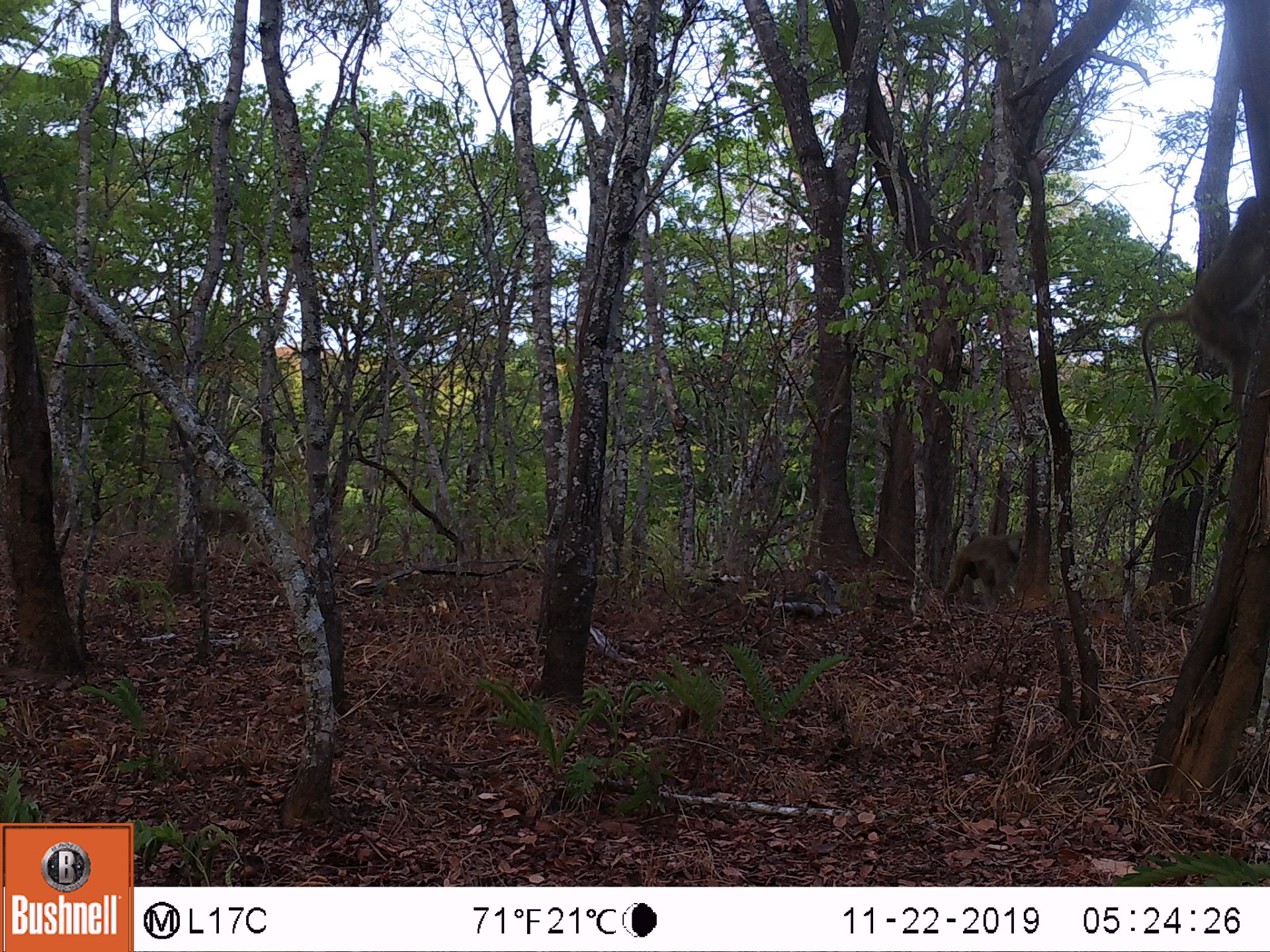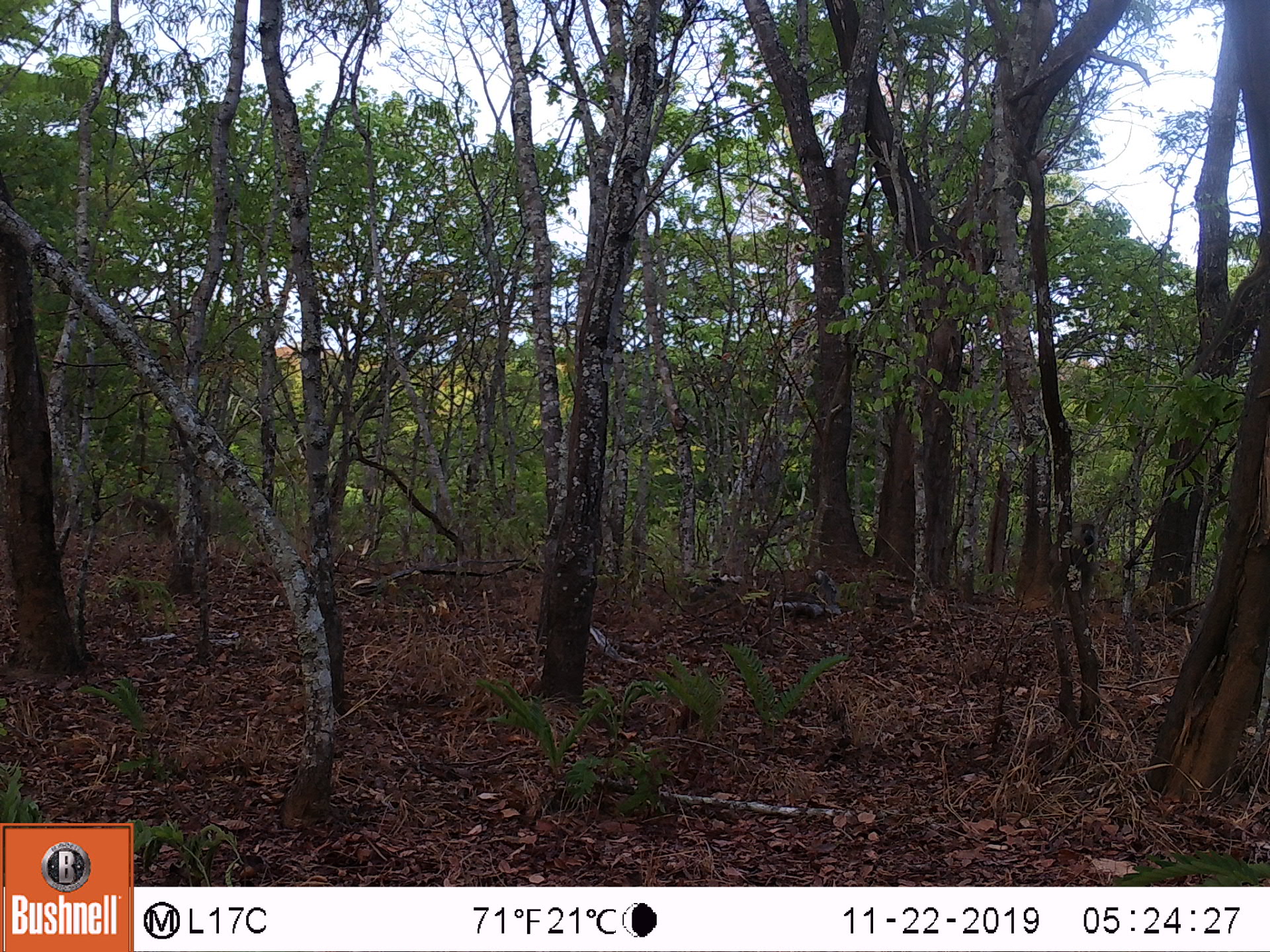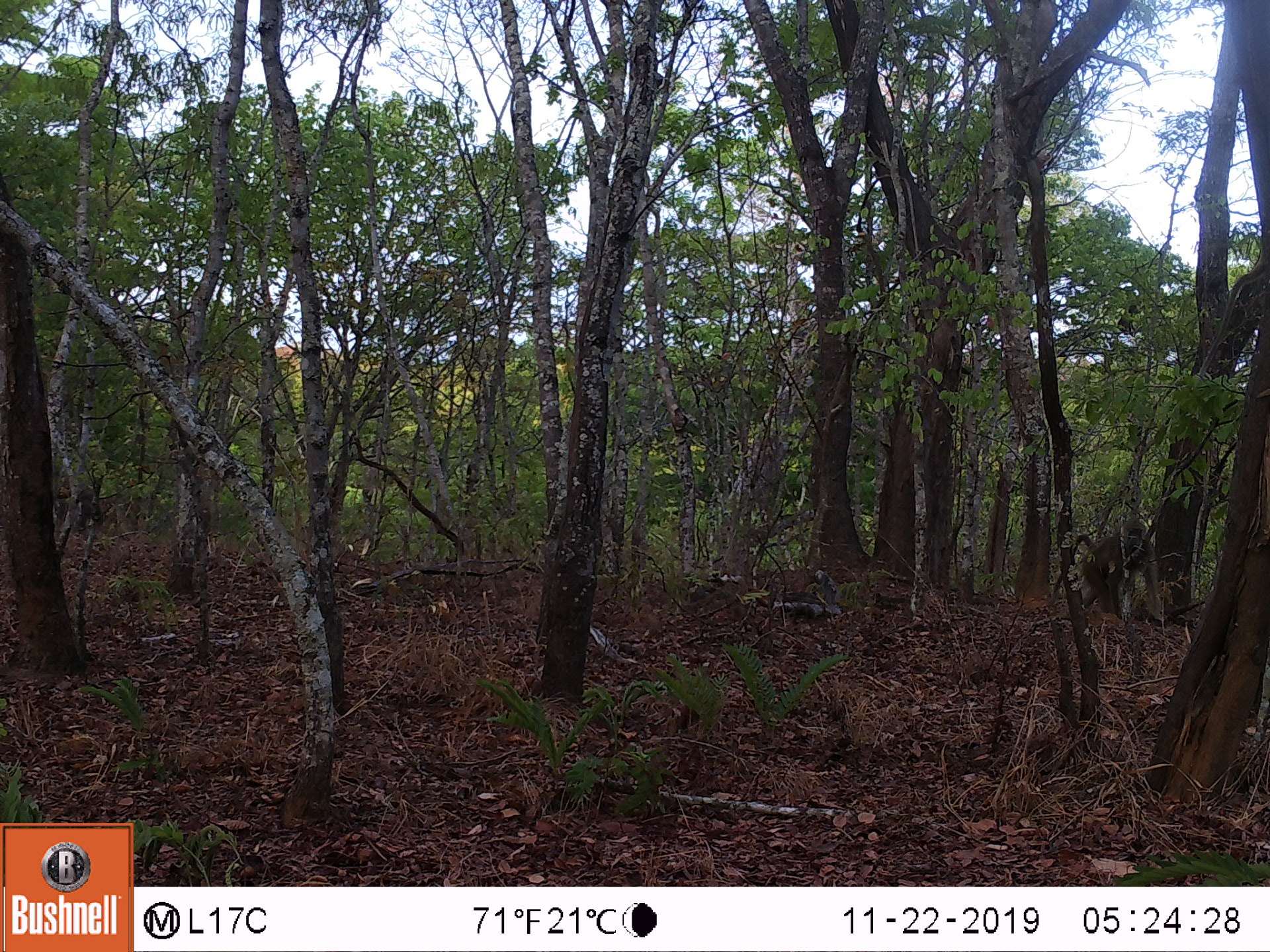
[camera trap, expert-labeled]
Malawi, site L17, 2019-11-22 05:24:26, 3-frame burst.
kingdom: Animalia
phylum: Chordata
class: Mammalia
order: Primates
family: Cercopithecidae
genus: Papio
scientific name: Papio cynocephalus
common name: yellow baboon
Yellow baboon (Papio cynocephalus), count 2.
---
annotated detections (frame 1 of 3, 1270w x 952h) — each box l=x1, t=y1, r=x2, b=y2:
yellow baboon: l=1143, t=204, r=1262, b=411; l=939, t=534, r=1029, b=604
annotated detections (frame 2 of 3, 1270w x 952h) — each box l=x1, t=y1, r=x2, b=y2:
yellow baboon: l=1044, t=512, r=1115, b=603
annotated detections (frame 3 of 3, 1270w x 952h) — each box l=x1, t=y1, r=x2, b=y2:
yellow baboon: l=1056, t=520, r=1165, b=616